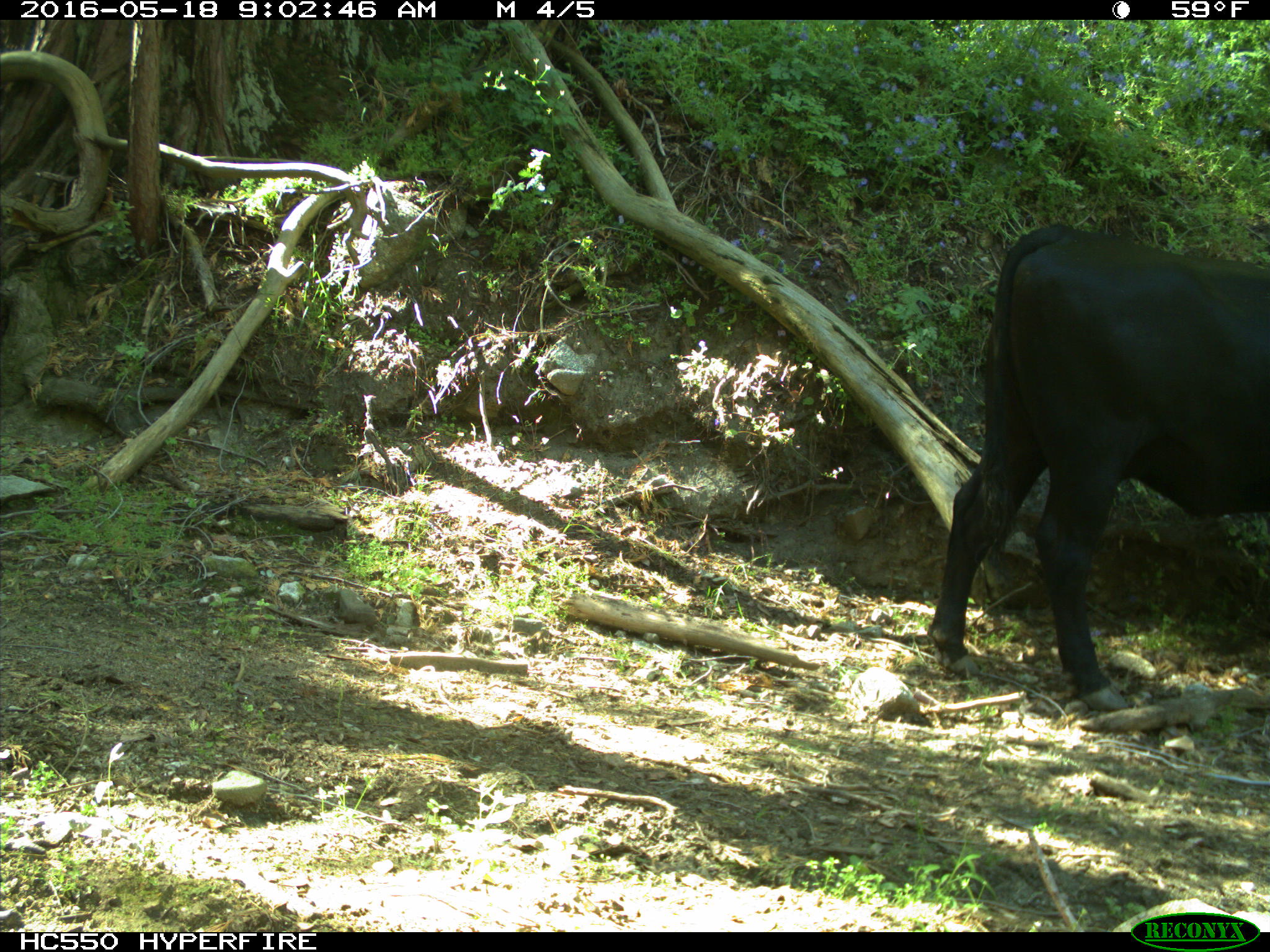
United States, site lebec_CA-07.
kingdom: Animalia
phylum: Chordata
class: Mammalia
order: Artiodactyla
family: Bovidae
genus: Bos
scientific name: Bos taurus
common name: domestic cow